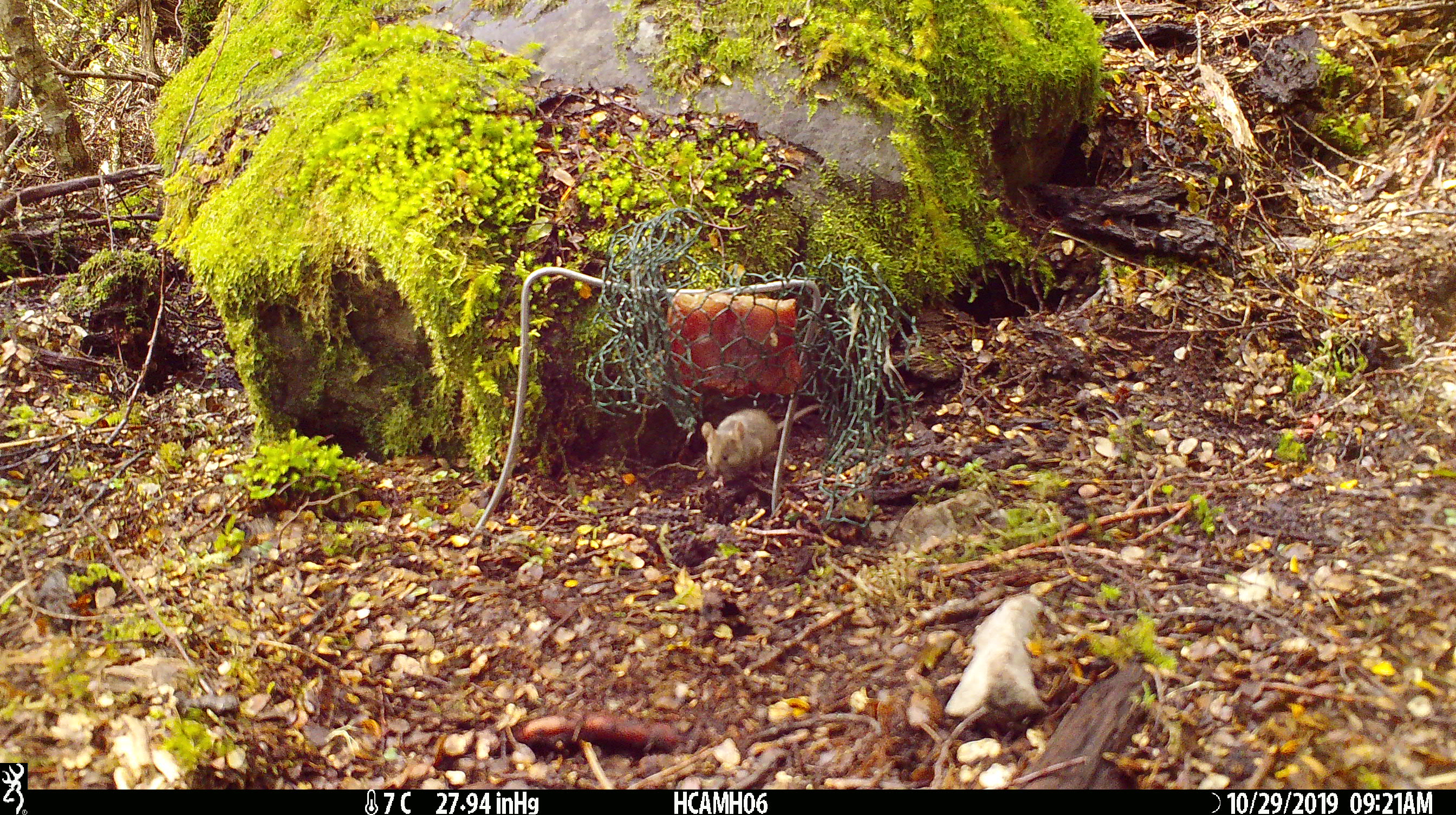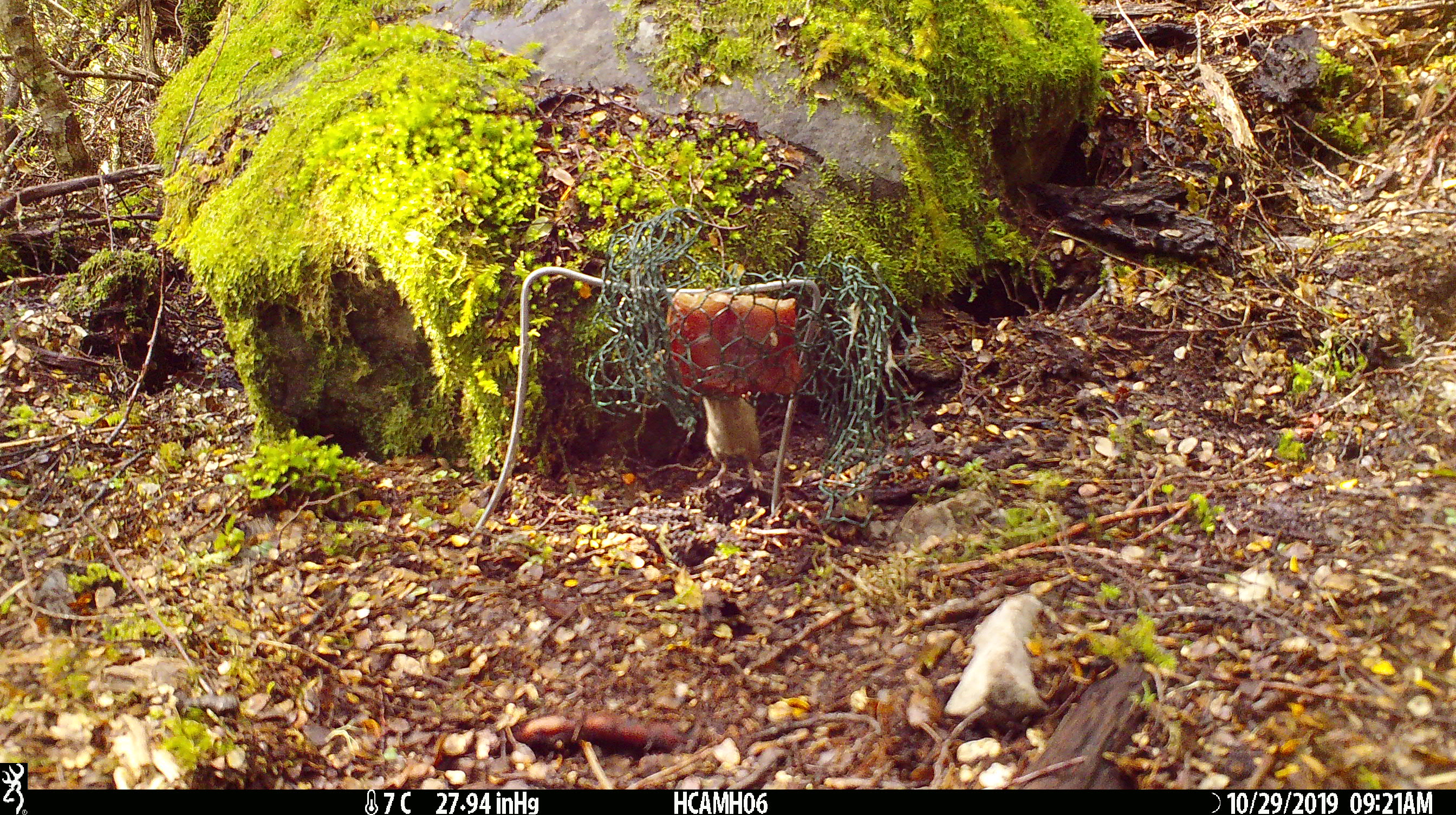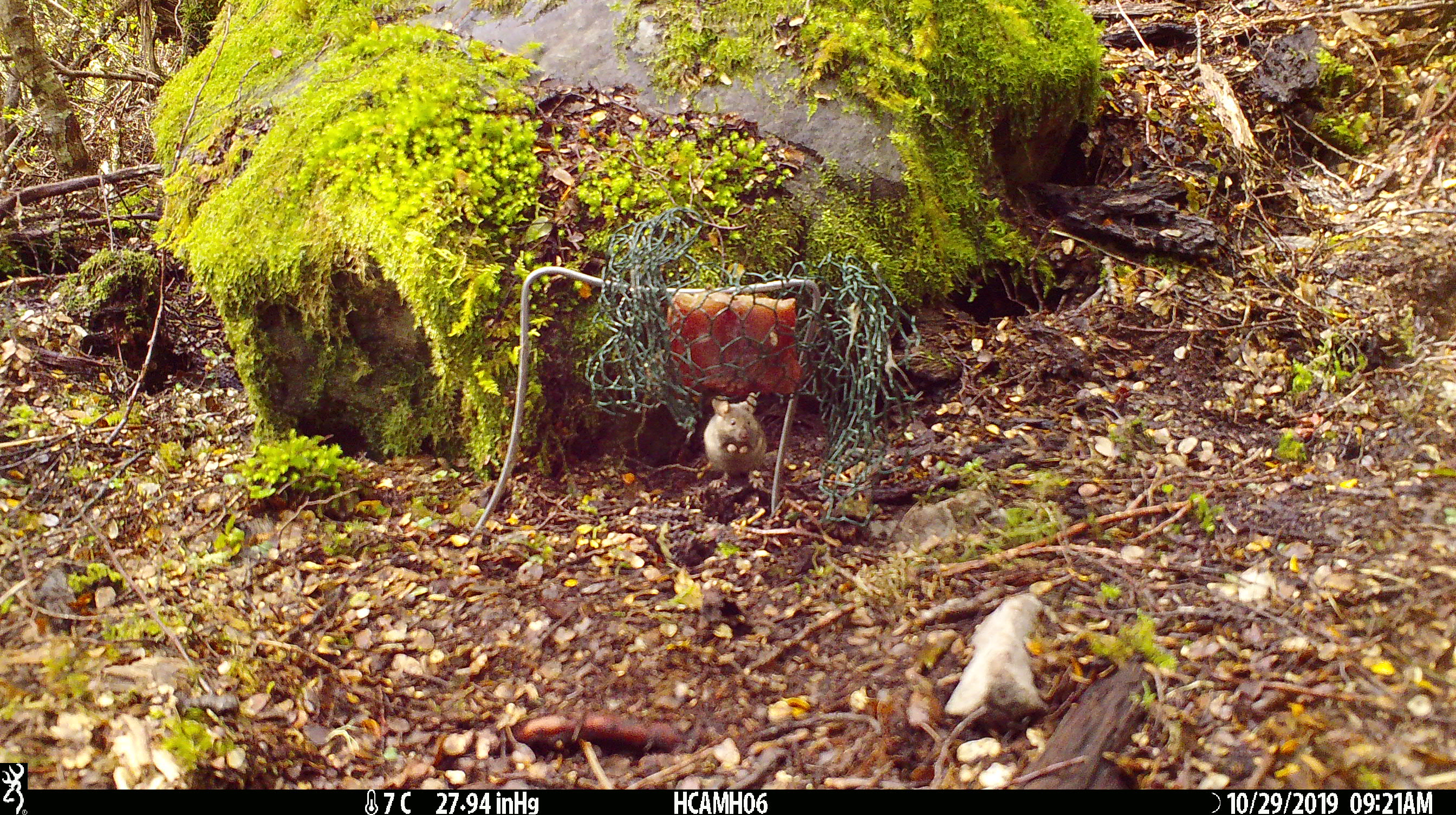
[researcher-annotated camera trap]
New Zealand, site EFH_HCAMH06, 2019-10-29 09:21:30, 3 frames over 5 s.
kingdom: Animalia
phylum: Chordata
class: Mammalia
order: Rodentia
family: Muridae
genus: Mus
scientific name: Mus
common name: mouse